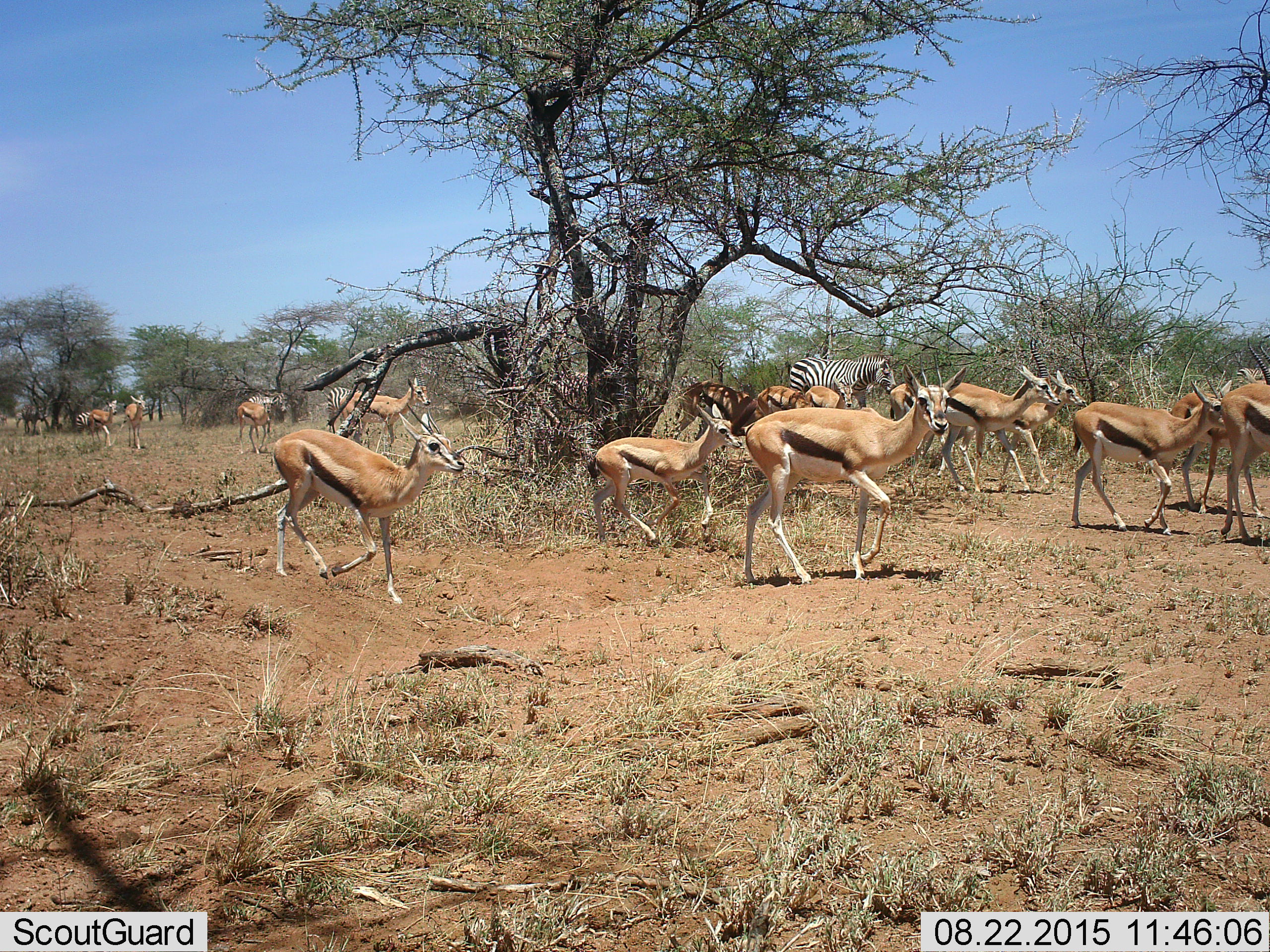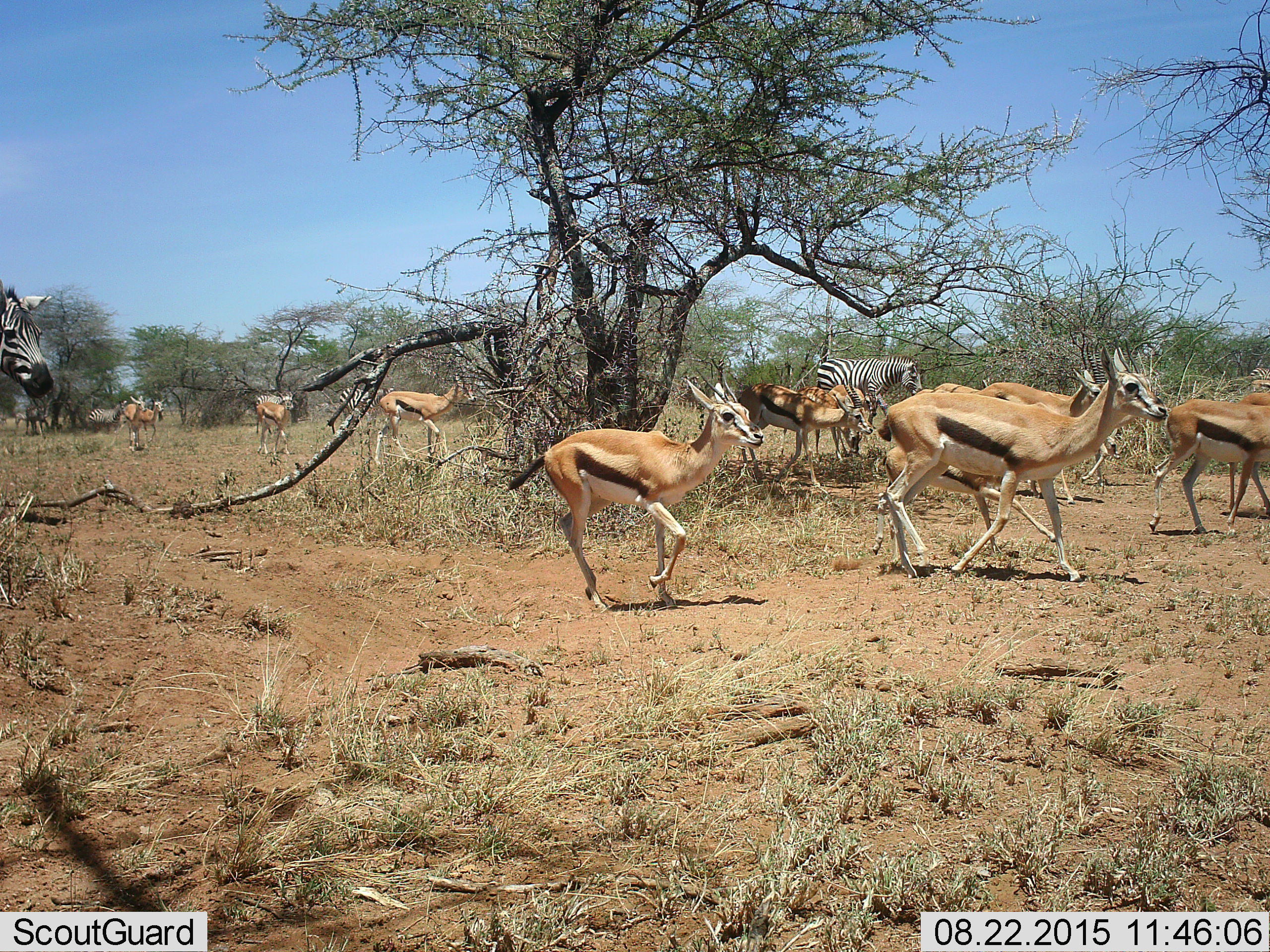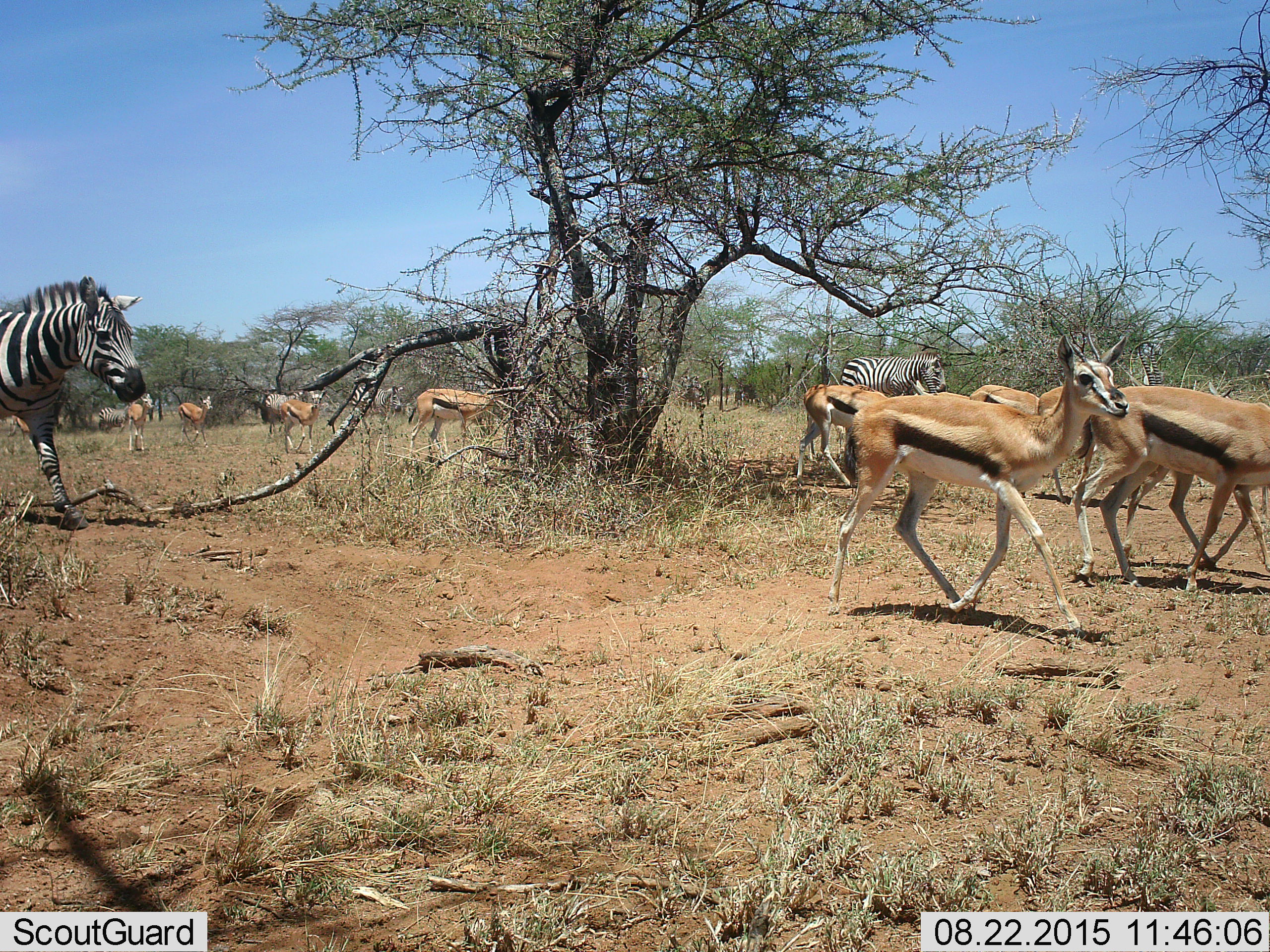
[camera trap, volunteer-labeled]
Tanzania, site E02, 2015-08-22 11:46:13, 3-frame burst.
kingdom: Animalia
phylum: Chordata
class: Mammalia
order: Artiodactyla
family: Bovidae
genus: Eudorcas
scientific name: Eudorcas thomsonii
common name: thomson's gazelle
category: gazellethomsons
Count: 11-50.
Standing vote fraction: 11%.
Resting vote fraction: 0%.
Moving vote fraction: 94%.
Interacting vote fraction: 6%.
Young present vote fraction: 50%.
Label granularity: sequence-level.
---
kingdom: Animalia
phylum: Chordata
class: Mammalia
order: Perissodactyla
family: Equidae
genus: Equus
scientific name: Equus quagga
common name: plains zebra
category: zebra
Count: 5.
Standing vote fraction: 0%.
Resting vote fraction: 0%.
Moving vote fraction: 100%.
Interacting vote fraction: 6%.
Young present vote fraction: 0%.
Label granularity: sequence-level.